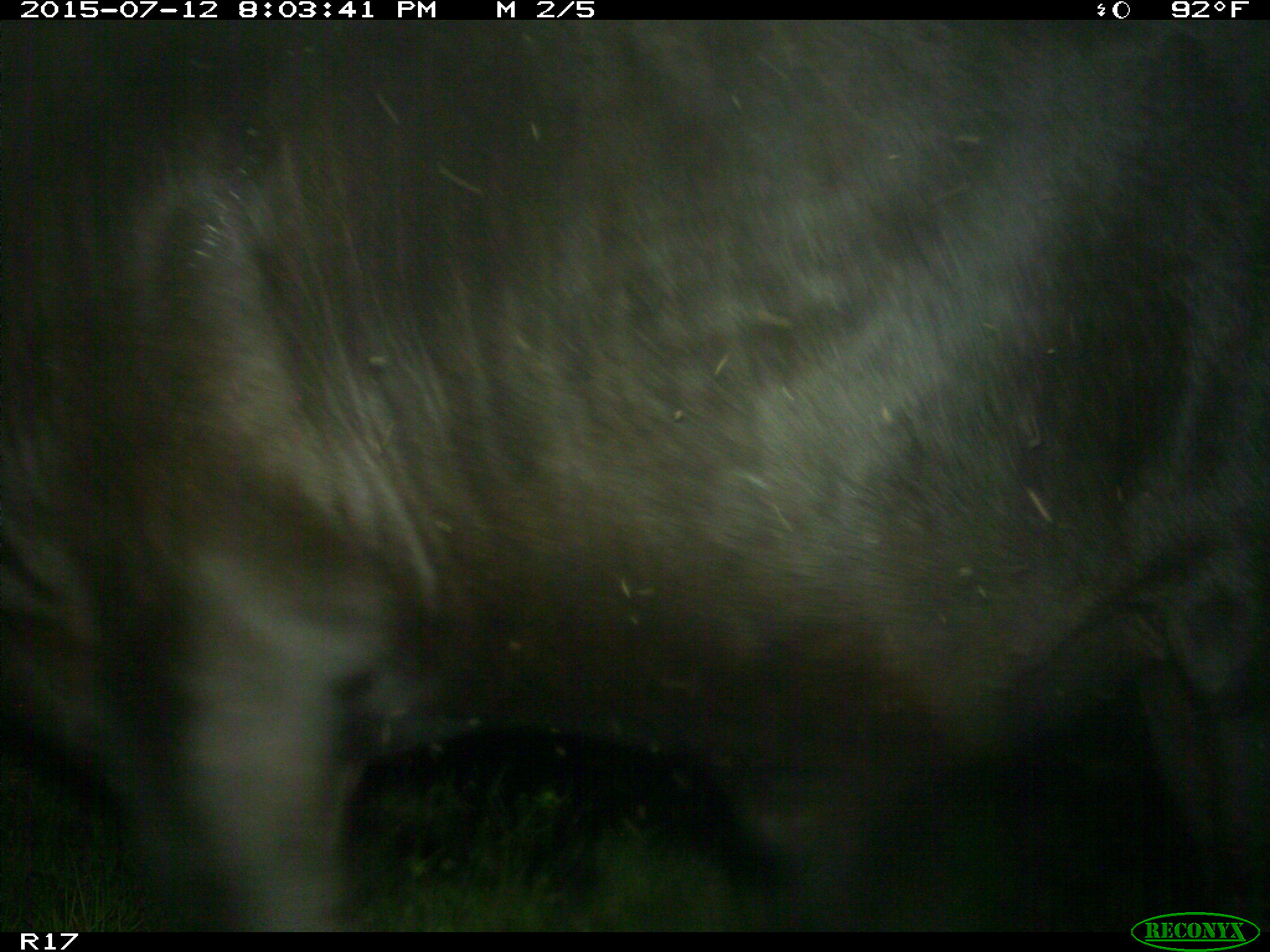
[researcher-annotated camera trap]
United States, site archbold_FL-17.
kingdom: Animalia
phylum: Chordata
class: Mammalia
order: Artiodactyla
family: Bovidae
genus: Bos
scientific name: Bos taurus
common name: domestic cow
Bos taurus (domestic cow).